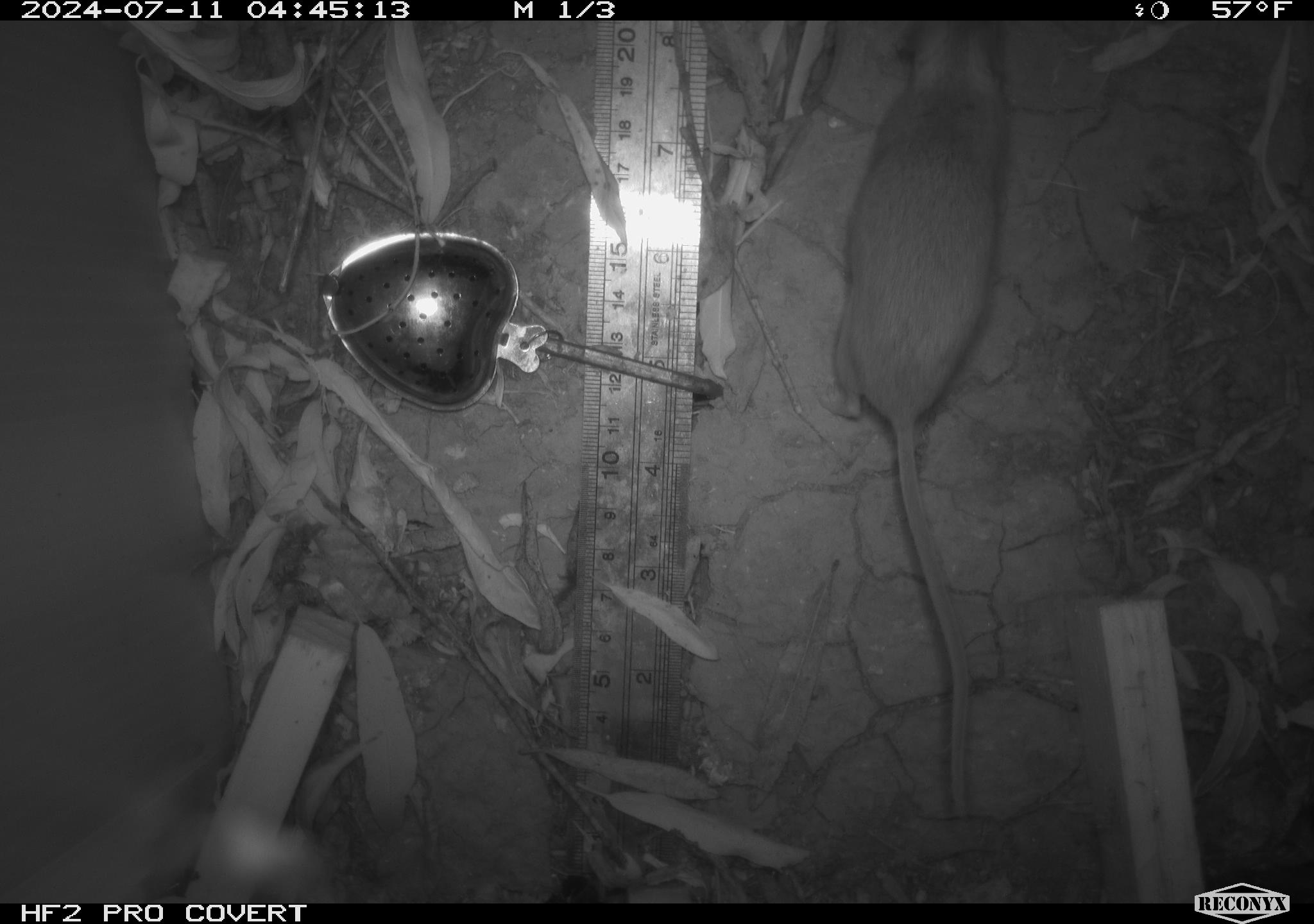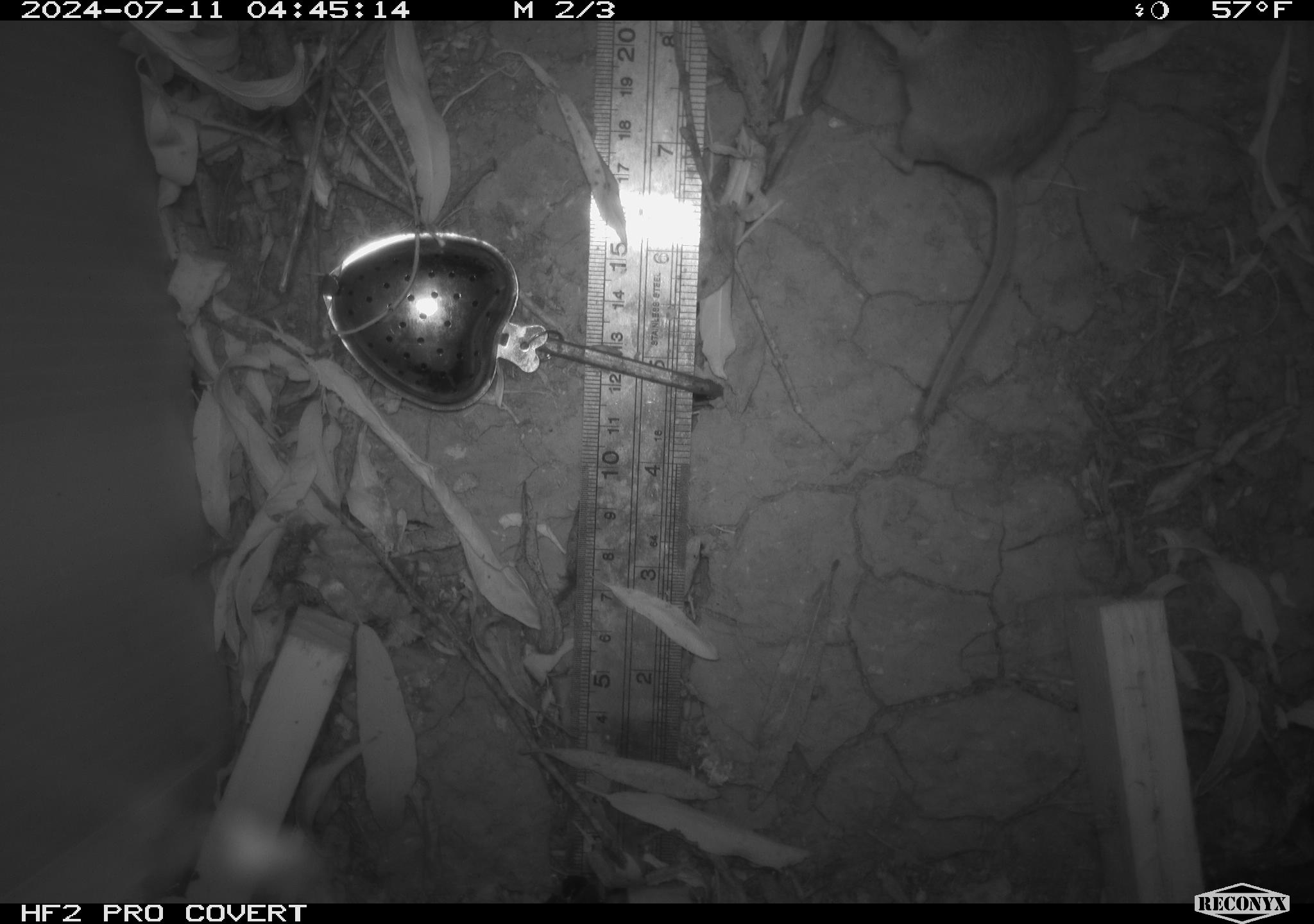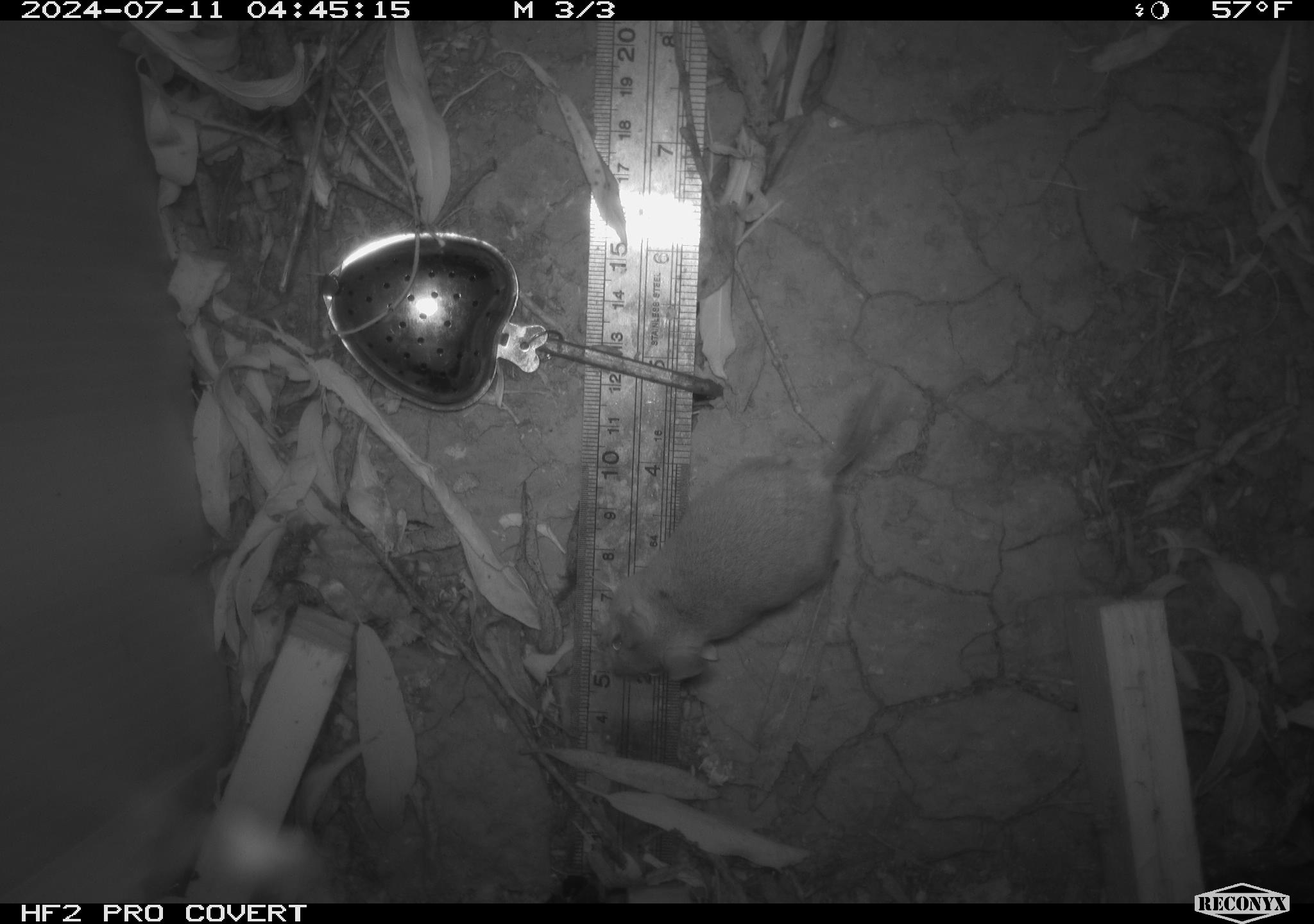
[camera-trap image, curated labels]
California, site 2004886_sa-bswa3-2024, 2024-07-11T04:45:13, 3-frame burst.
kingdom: Animalia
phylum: Chordata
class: Mammalia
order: Rodentia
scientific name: Rodentia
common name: mouse species